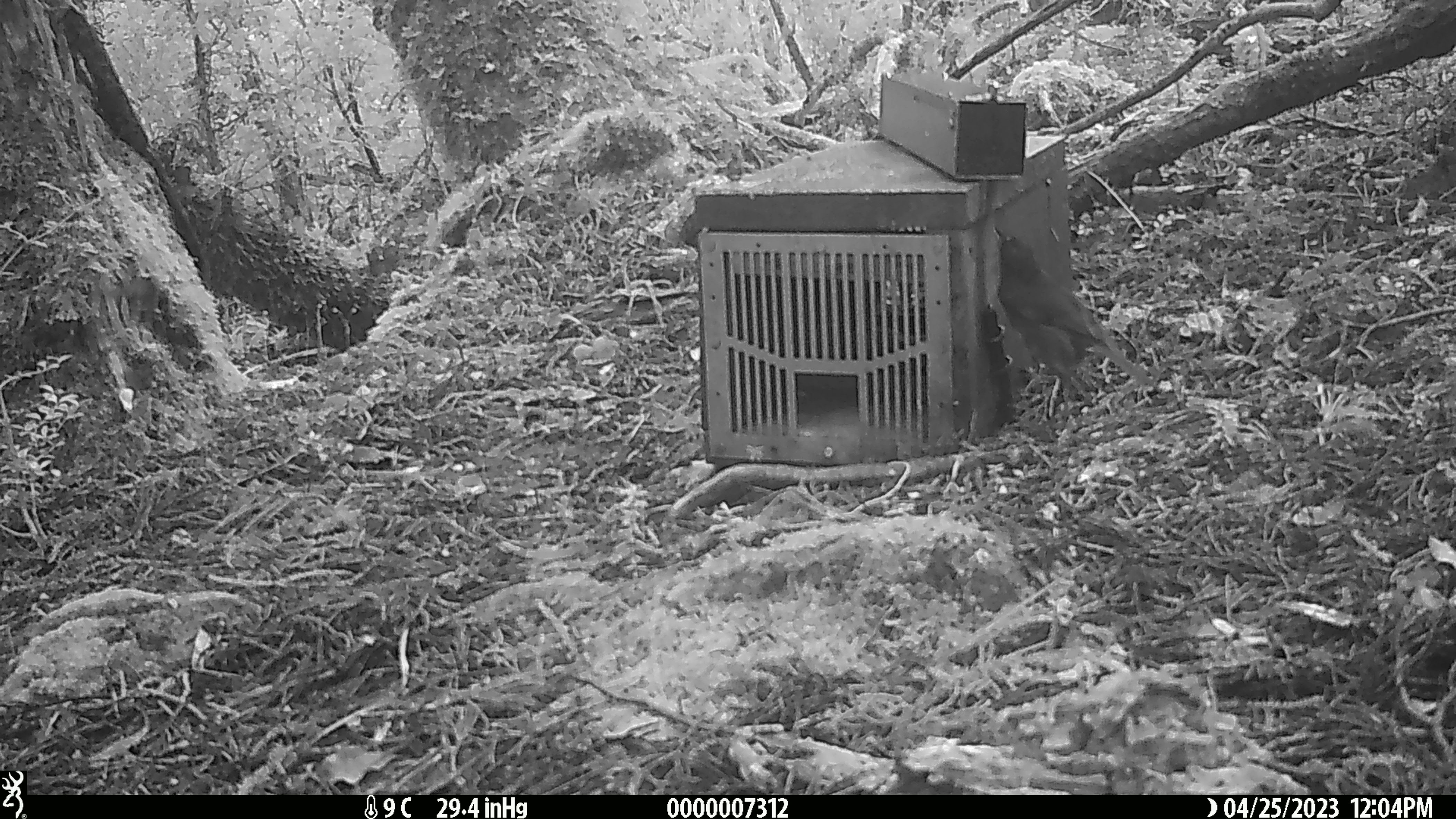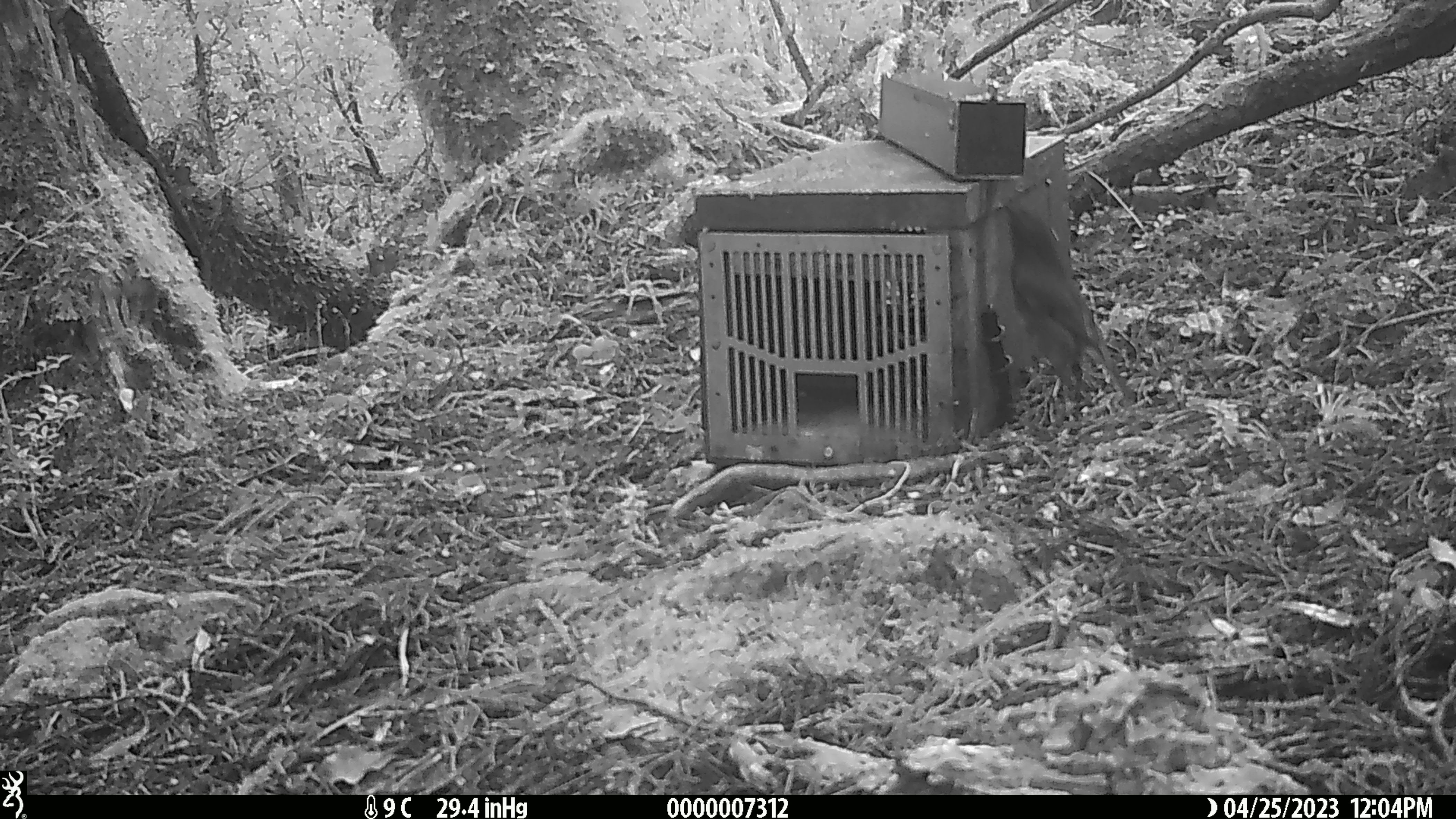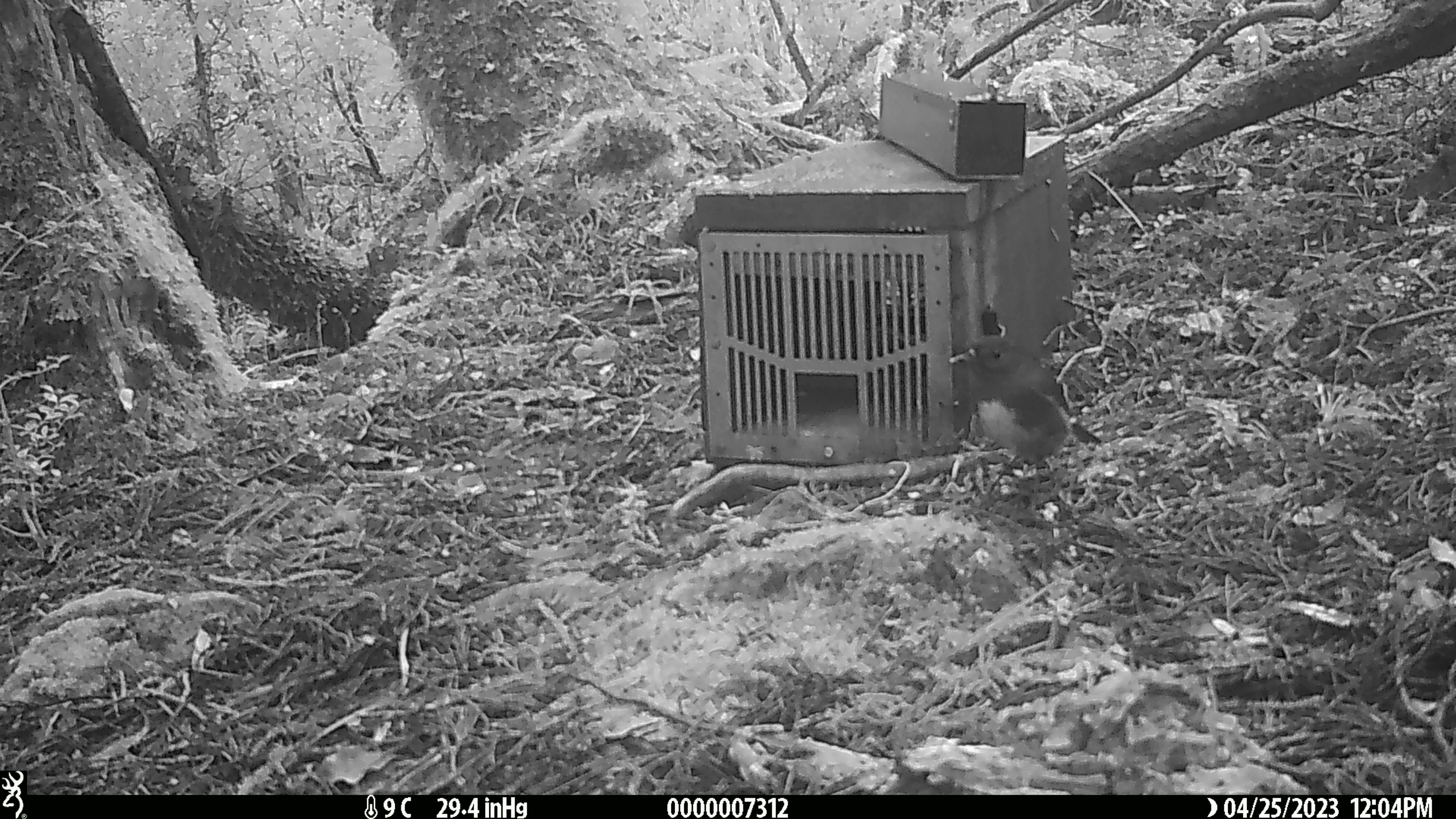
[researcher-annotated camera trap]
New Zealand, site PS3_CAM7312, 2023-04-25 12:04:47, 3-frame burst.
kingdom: Animalia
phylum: Chordata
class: Aves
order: Passeriformes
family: Petroicidae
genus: Petroica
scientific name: Petroica australis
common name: new zealand robin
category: robin